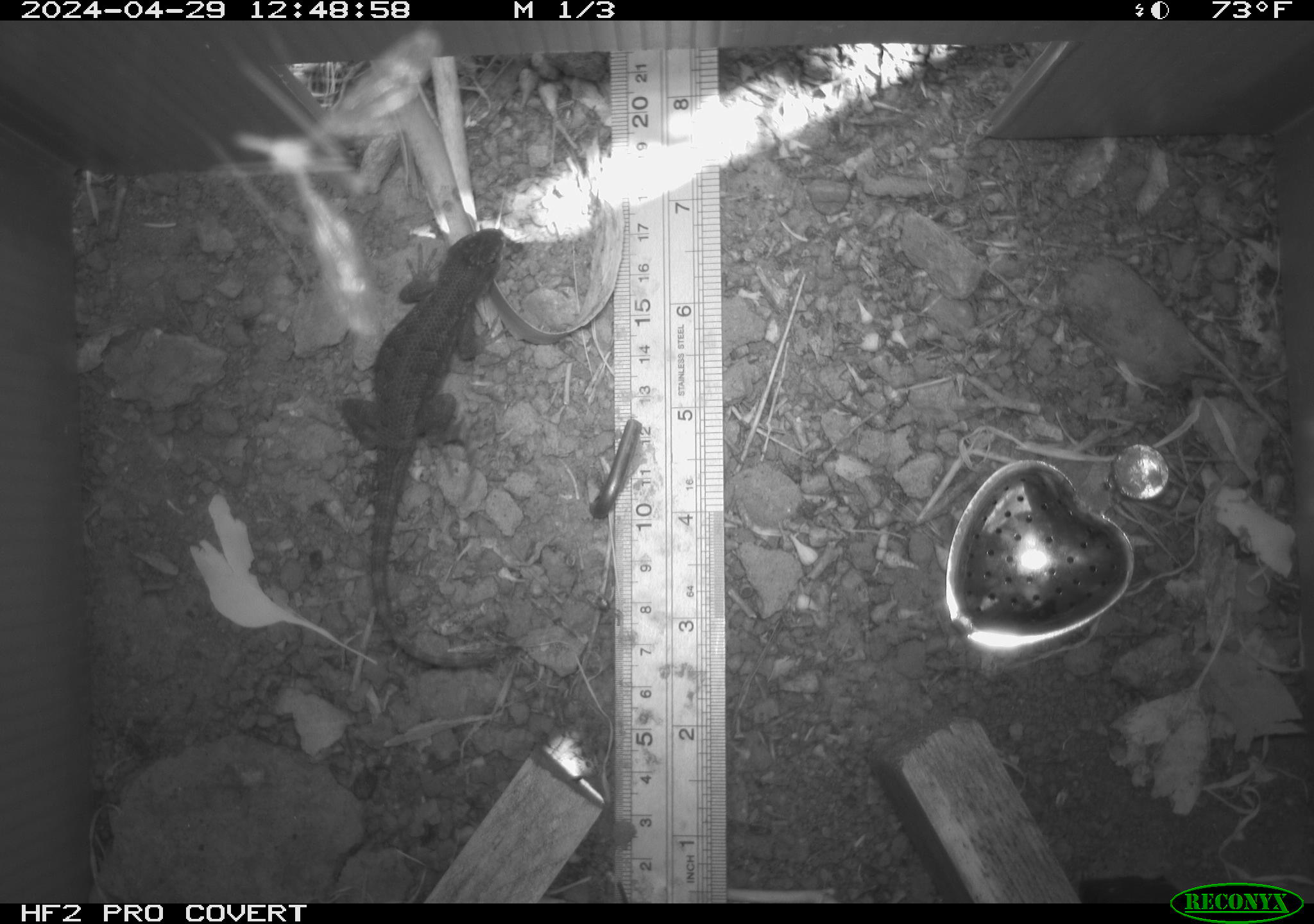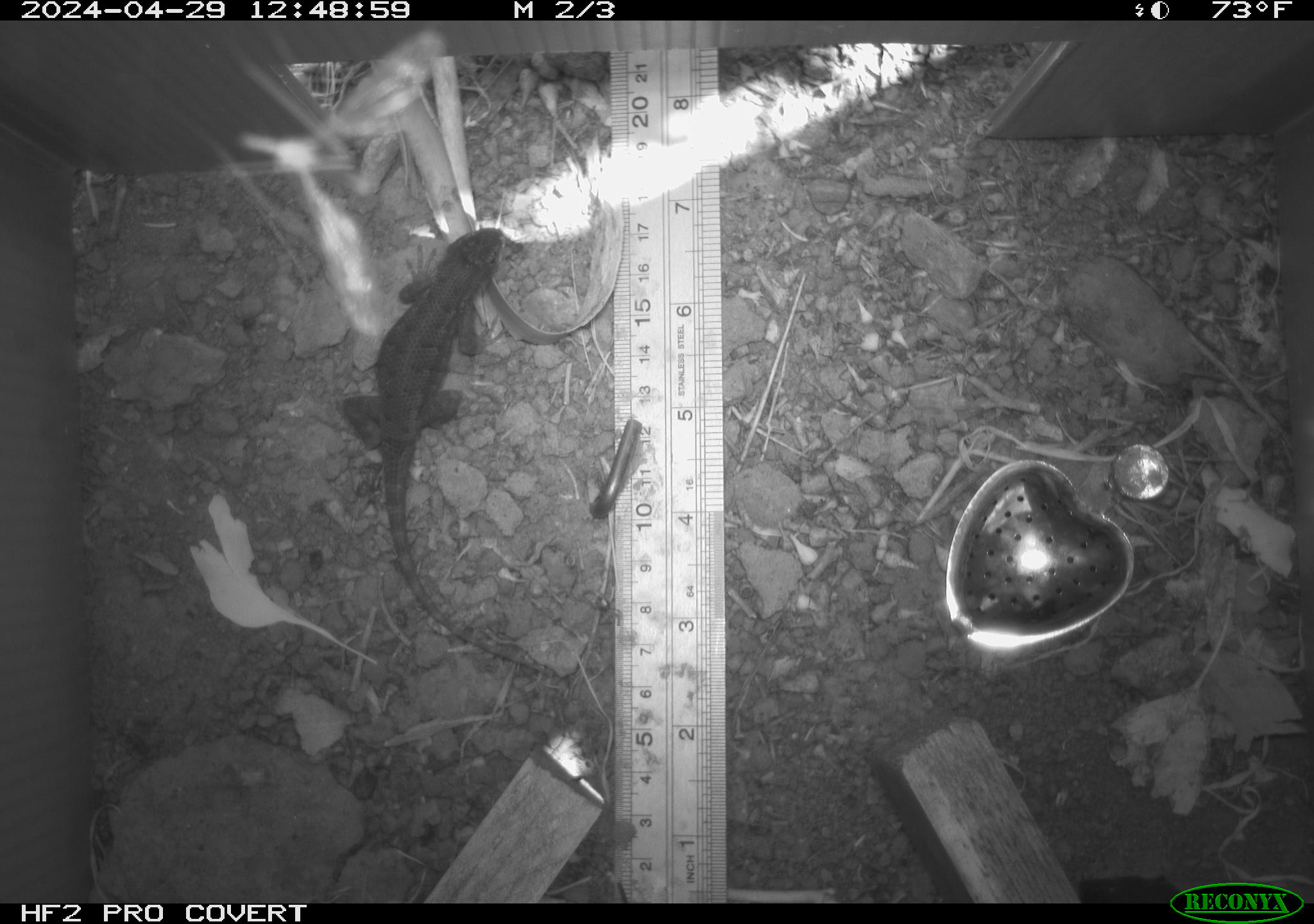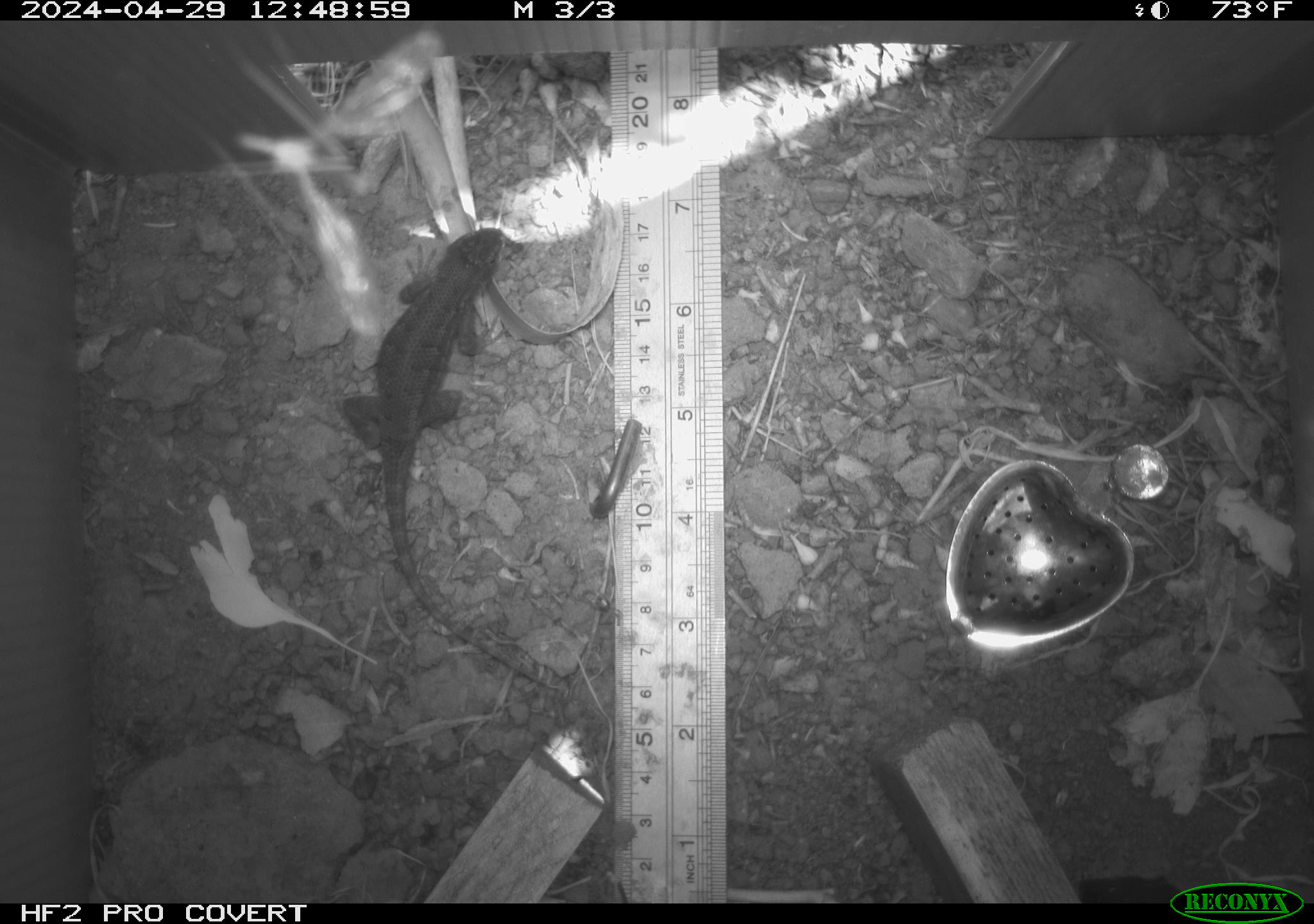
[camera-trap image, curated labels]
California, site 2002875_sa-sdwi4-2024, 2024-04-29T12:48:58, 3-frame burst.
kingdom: Animalia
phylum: Chordata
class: Reptilia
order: Squamata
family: Phrynosomatidae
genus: Sceloporus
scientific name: Sceloporus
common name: spiny lizards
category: sceloporus species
Sceloporus species (spiny lizards) (Sceloporus).